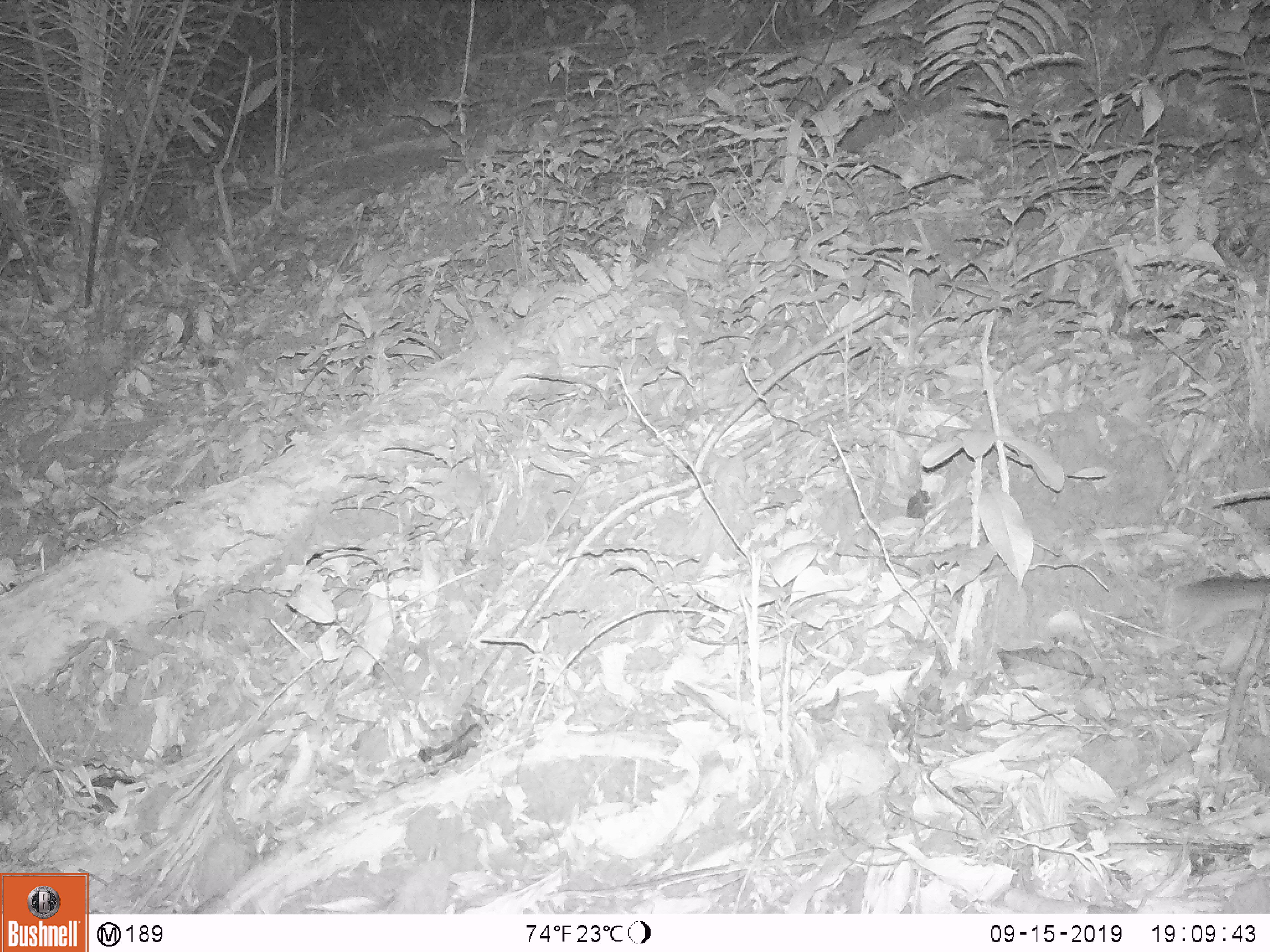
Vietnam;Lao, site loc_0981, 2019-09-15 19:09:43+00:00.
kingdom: Animalia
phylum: Chordata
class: Mammalia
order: Rodentia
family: Muridae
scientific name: Muridae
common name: old-world mice and rats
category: unidentified murid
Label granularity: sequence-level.